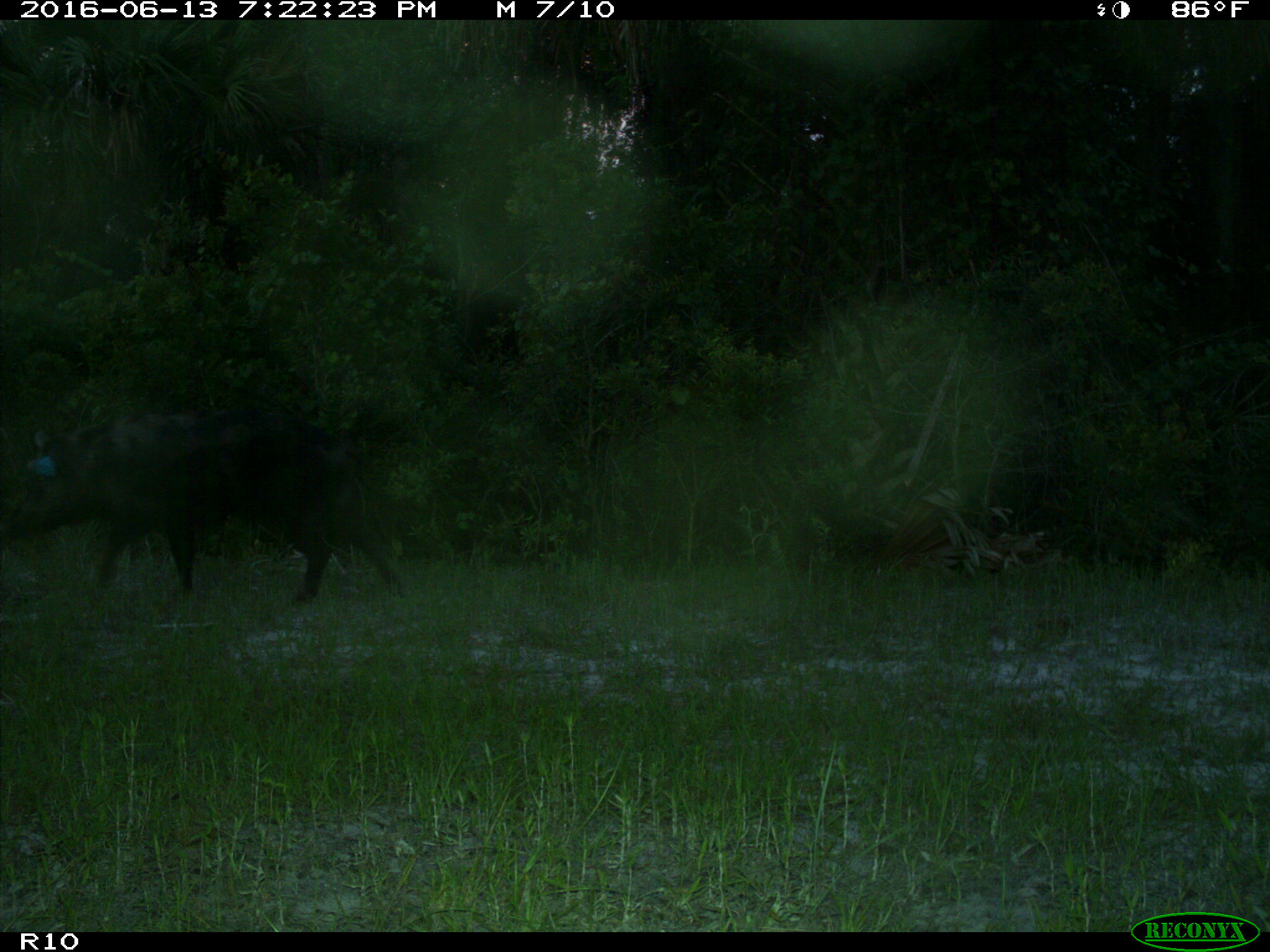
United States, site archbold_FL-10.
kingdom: Animalia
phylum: Chordata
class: Mammalia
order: Artiodactyla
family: Suidae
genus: Sus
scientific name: Sus scrofa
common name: wild boar